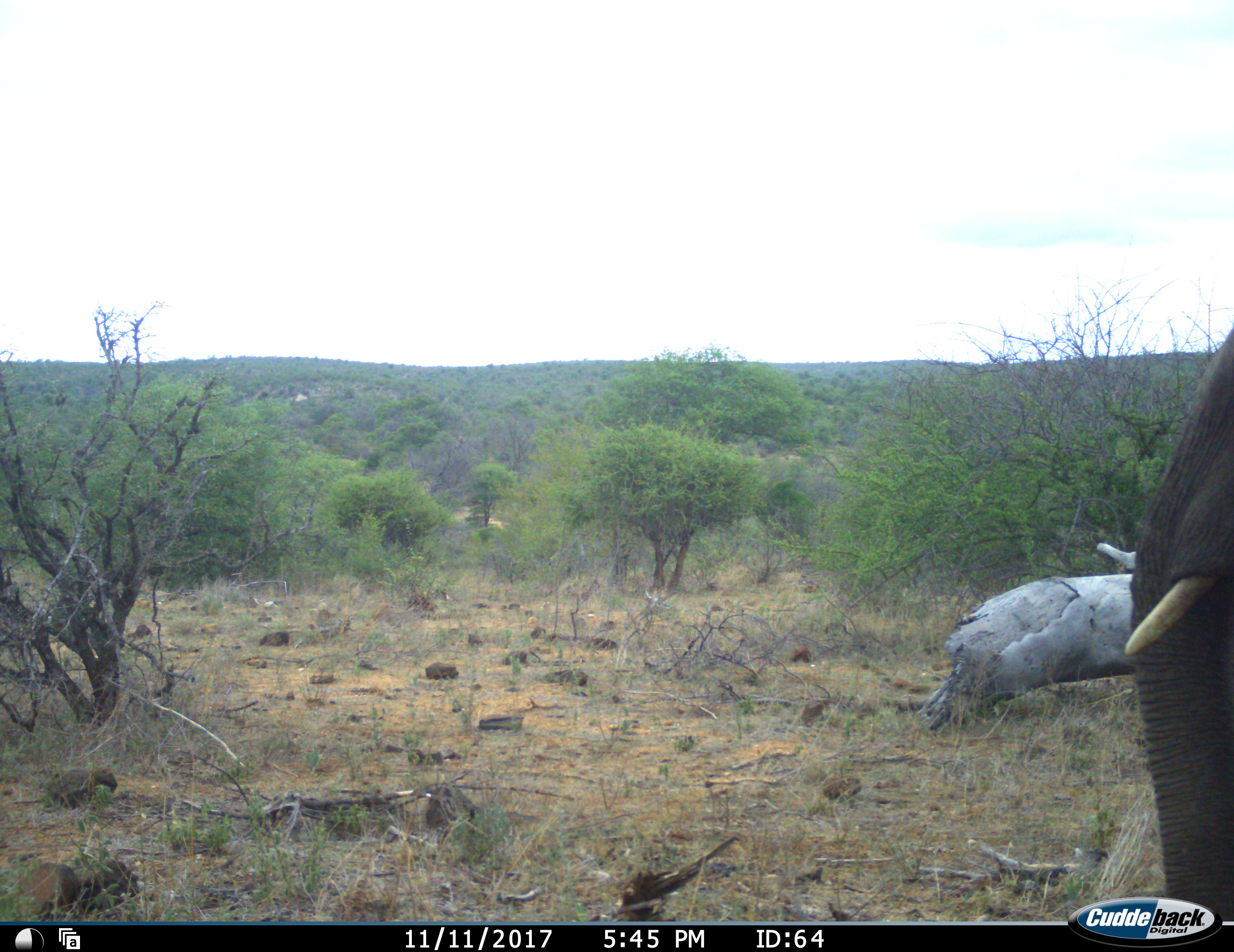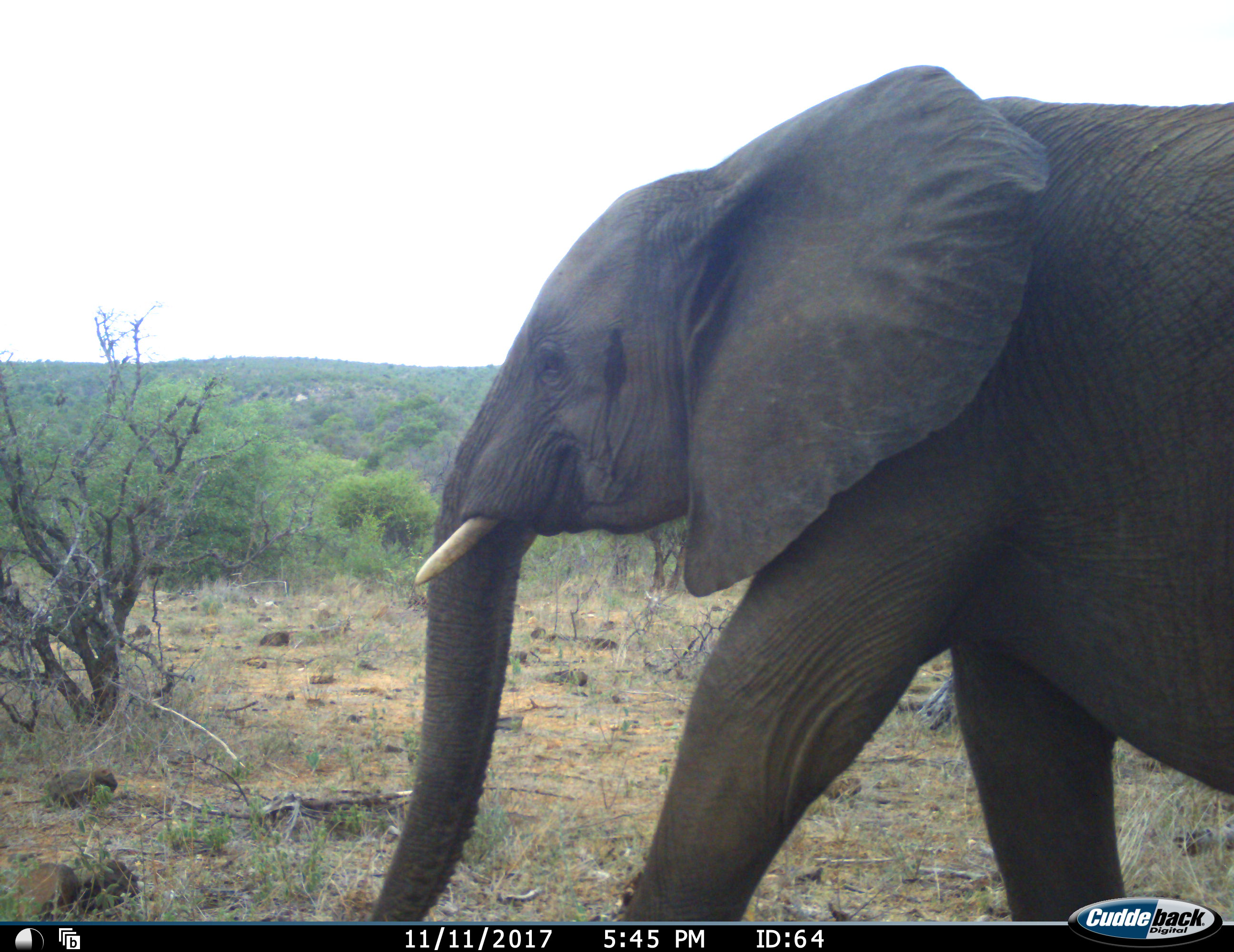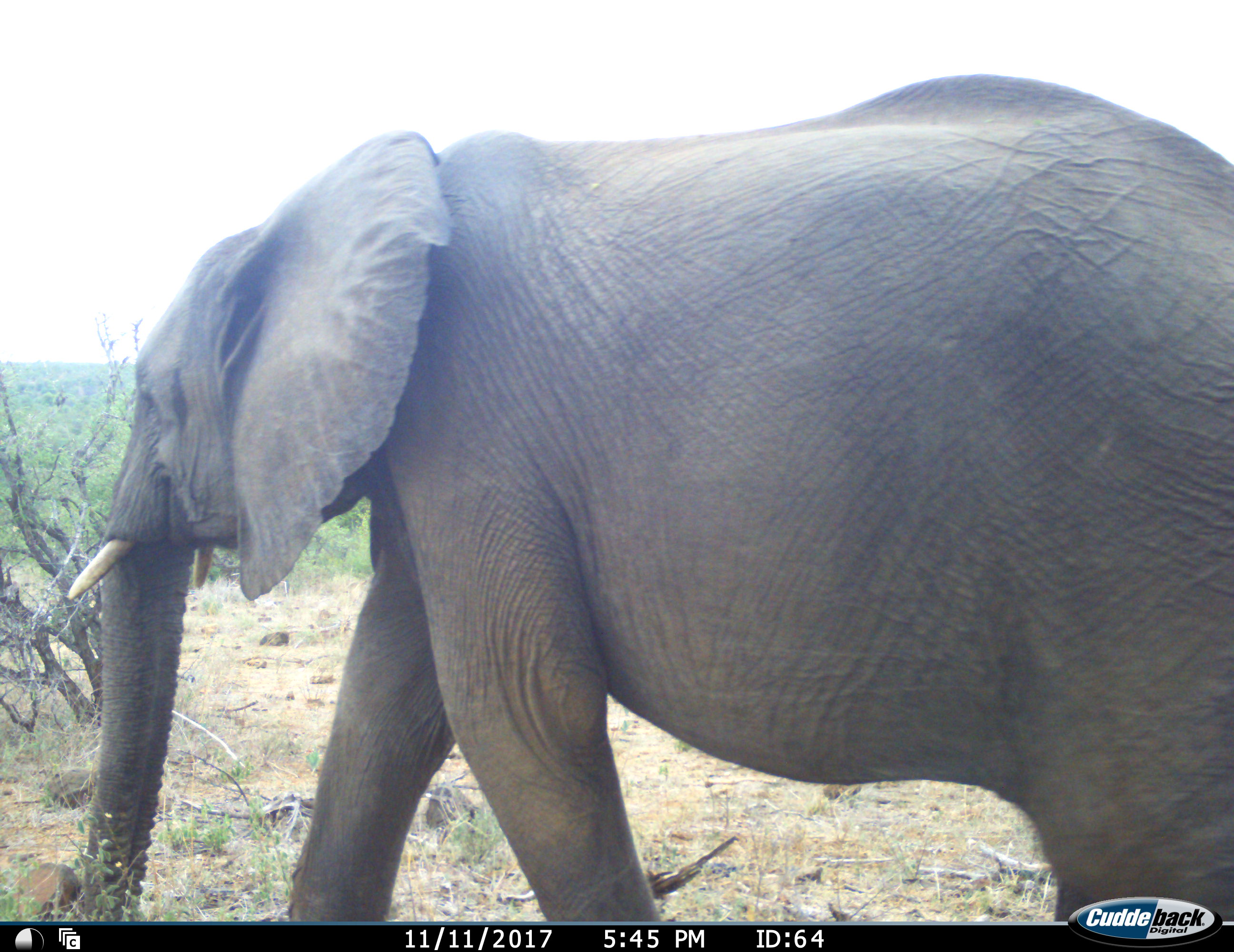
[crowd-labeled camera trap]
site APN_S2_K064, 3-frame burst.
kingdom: Animalia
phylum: Chordata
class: Mammalia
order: Proboscidea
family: Elephantidae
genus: Loxodonta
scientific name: Loxodonta africana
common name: african bush elephant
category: elephant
Elephant (african bush elephant) (Loxodonta africana), count 1. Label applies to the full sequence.